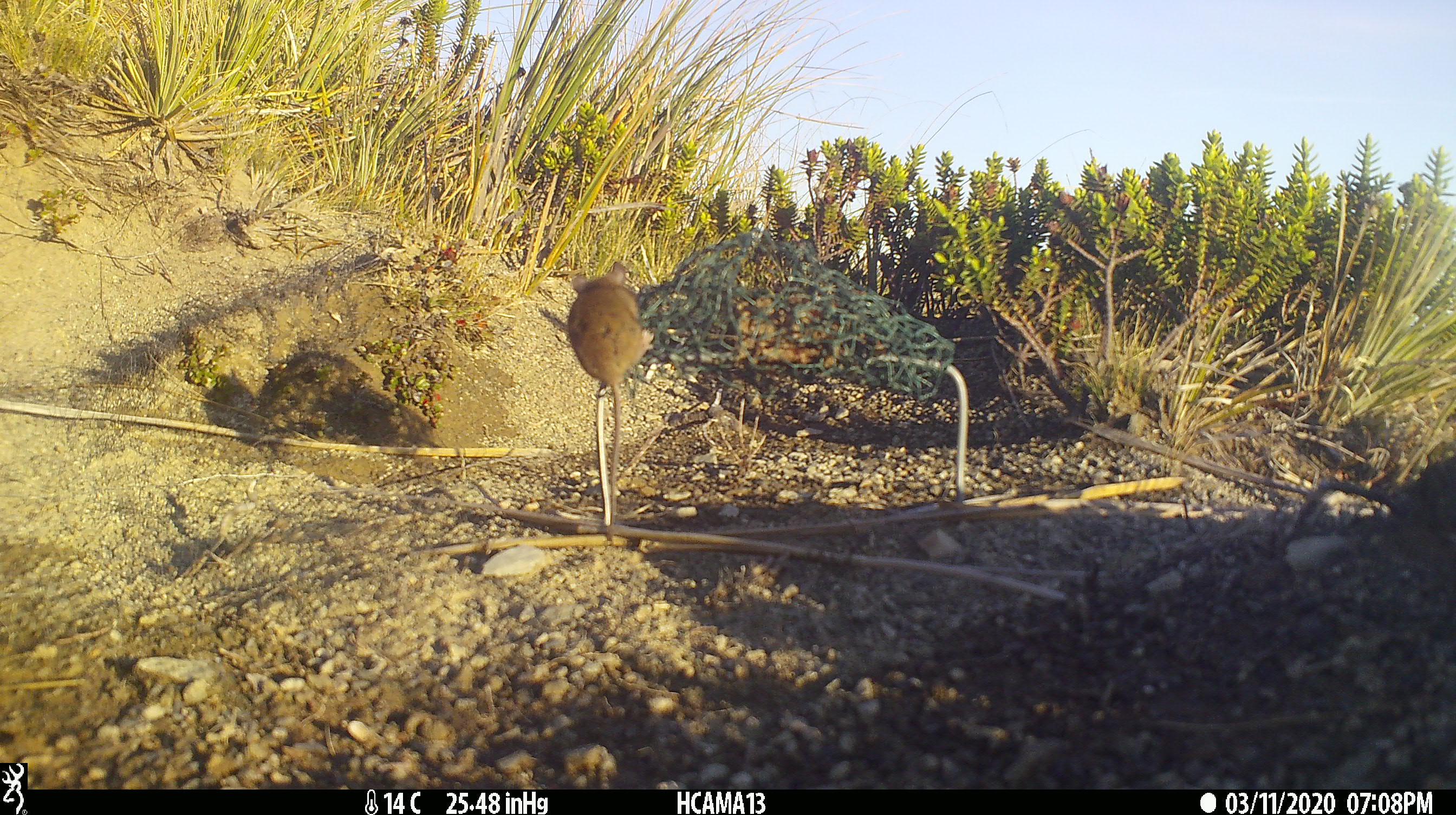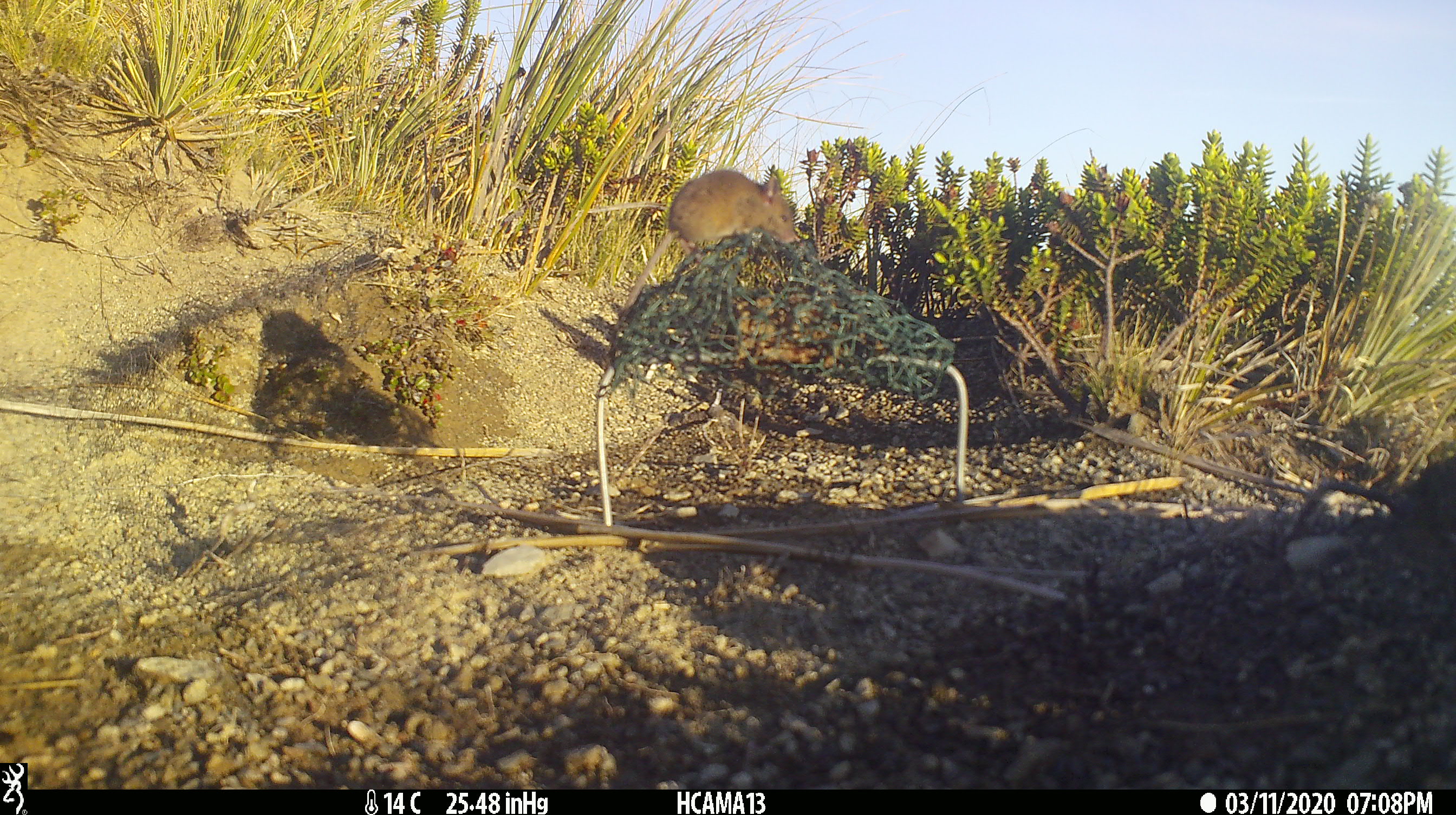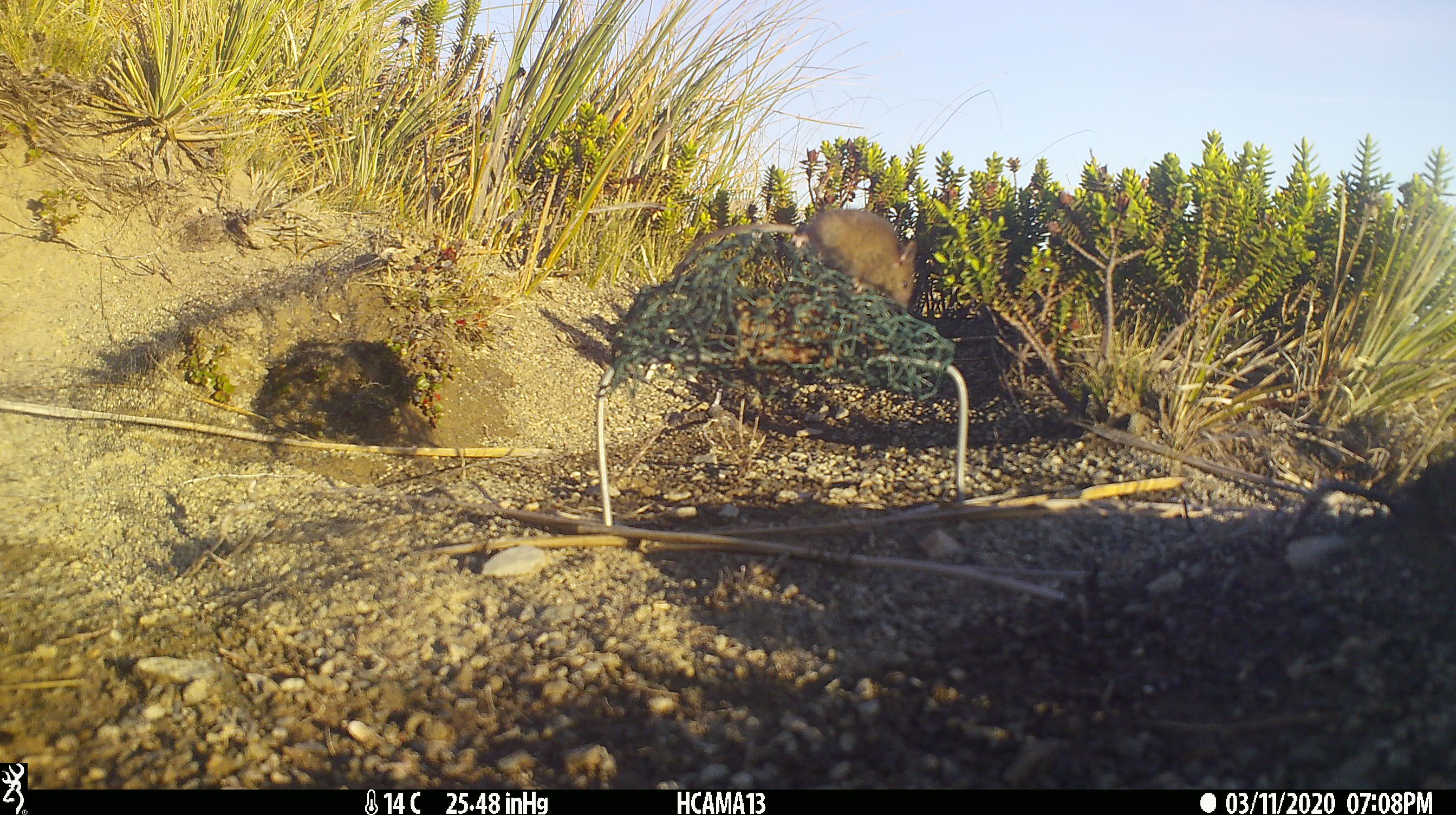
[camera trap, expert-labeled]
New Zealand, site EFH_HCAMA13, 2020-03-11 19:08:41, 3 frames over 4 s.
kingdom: Animalia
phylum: Chordata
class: Mammalia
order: Rodentia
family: Muridae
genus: Mus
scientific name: Mus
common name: mouse